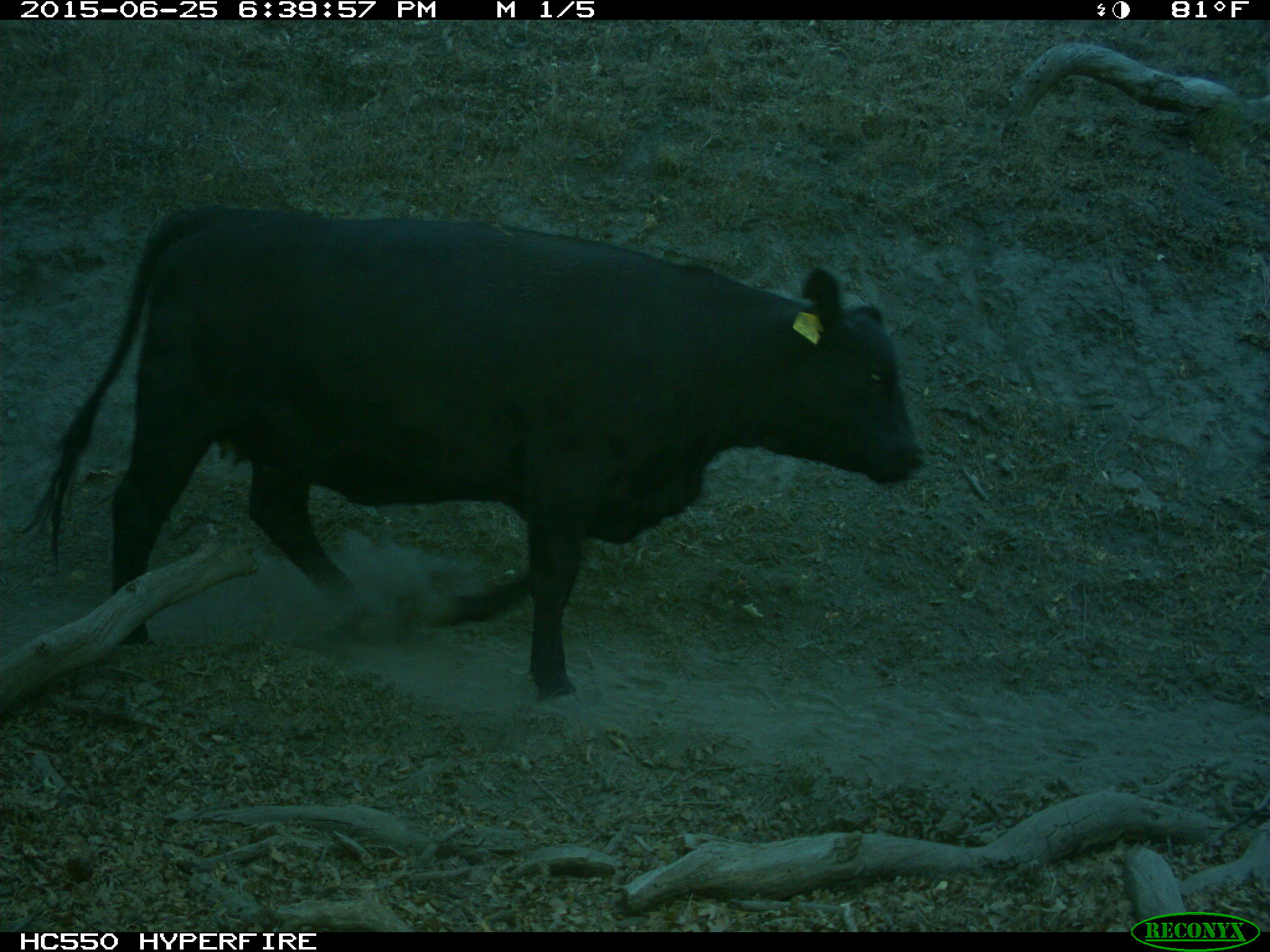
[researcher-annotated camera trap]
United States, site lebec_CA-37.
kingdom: Animalia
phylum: Chordata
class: Mammalia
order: Artiodactyla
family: Bovidae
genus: Bos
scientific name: Bos taurus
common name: domestic cow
Bos taurus (domestic cow).